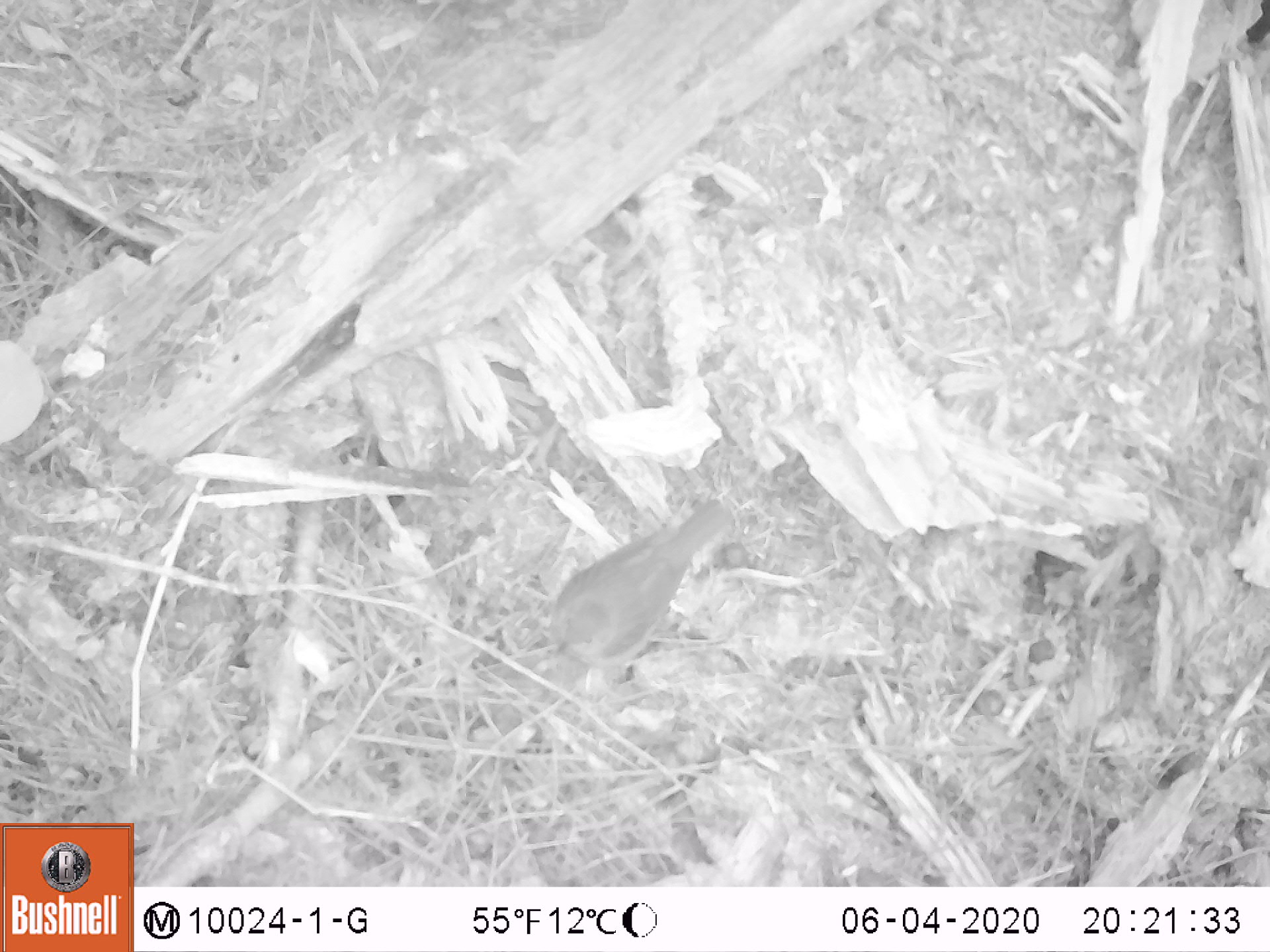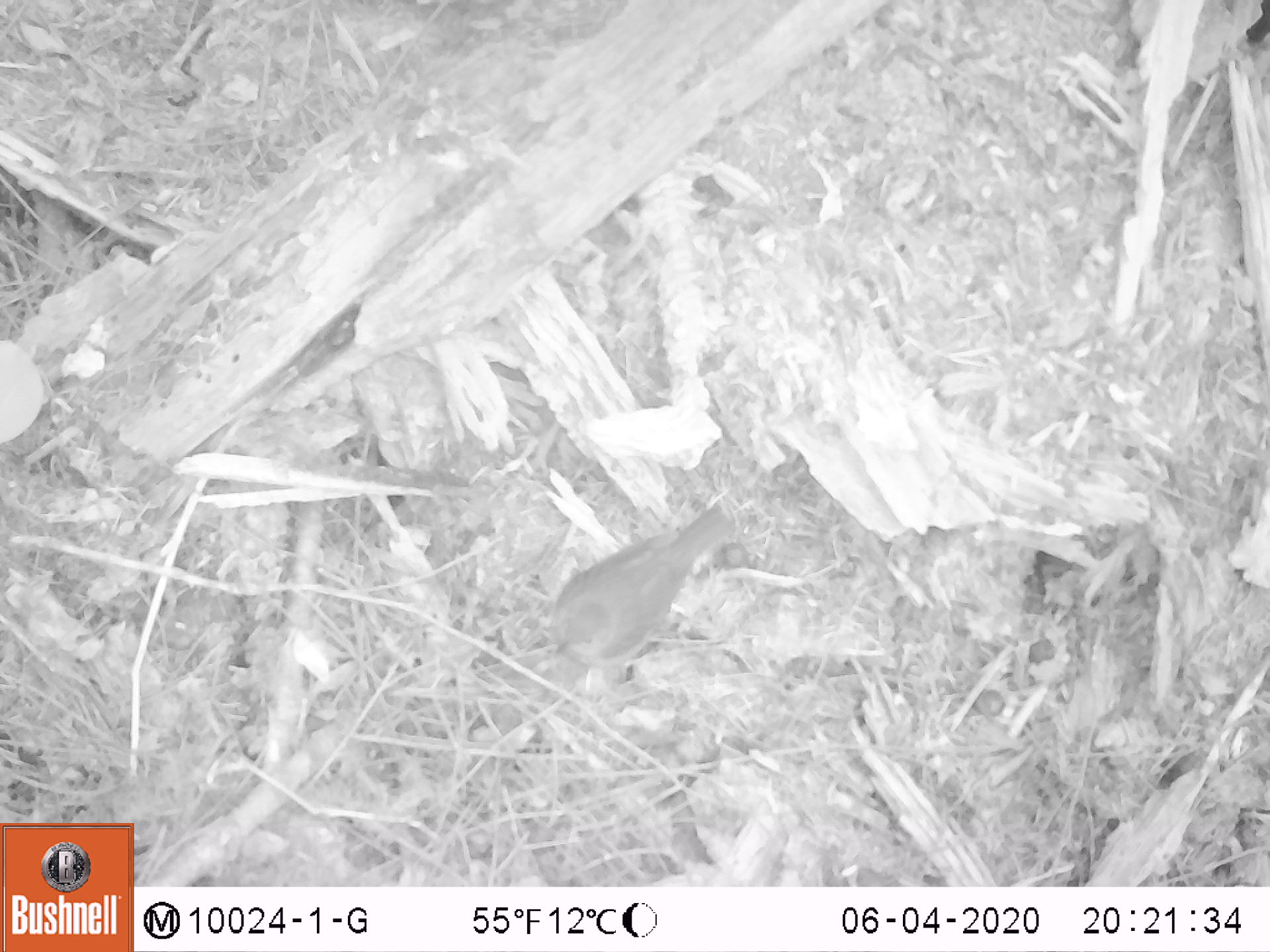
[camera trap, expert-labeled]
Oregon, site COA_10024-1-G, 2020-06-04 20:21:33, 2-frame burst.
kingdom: Animalia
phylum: Chordata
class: Aves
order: Passeriformes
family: Turdidae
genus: Catharus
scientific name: Catharus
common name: brown thrushes and nightingale-thrushes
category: catharus species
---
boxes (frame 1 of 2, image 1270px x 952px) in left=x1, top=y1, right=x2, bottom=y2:
catharus species: left=511, top=478, right=757, bottom=697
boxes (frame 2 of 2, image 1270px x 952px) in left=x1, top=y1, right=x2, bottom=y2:
catharus species: left=528, top=488, right=756, bottom=691